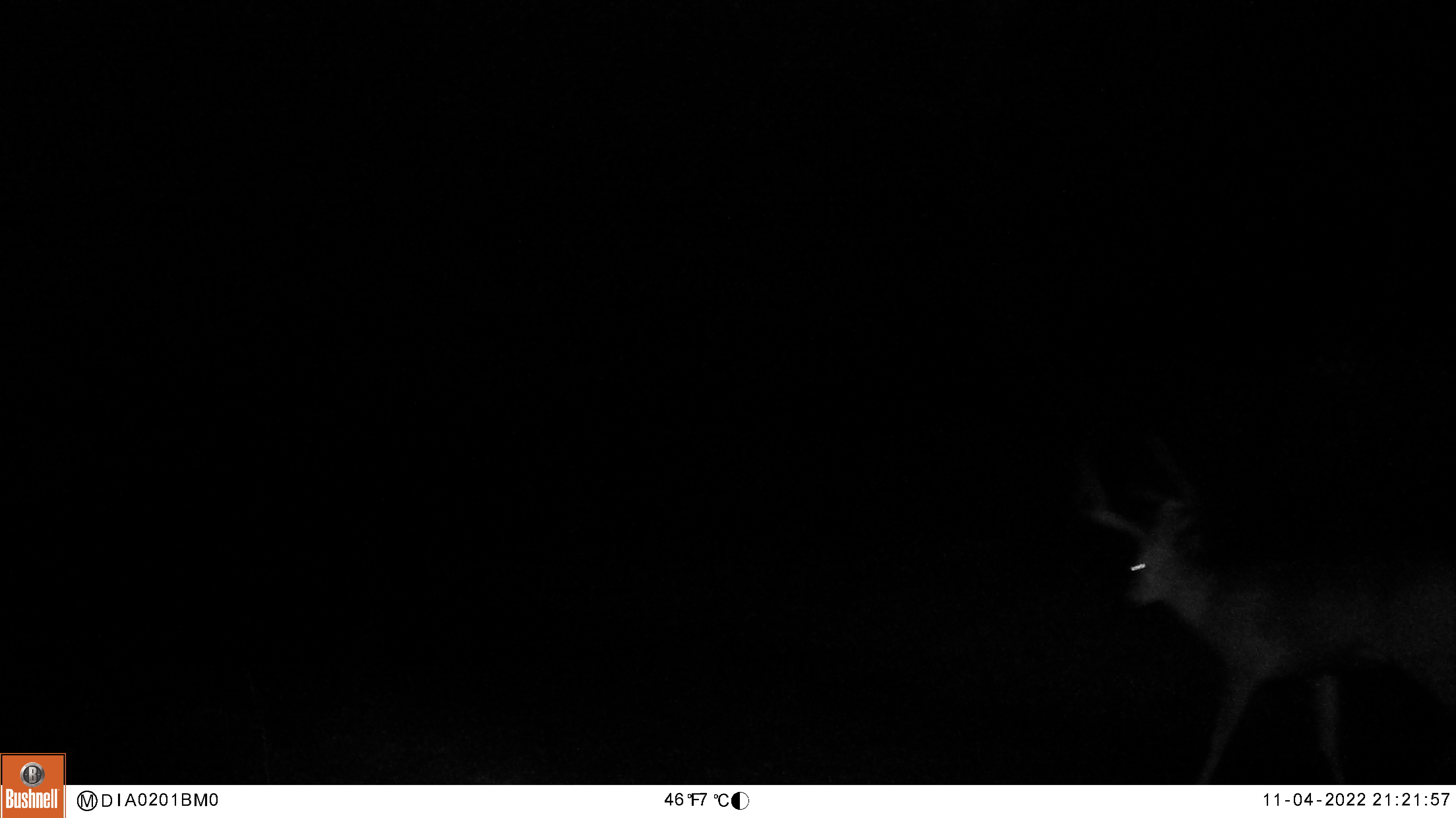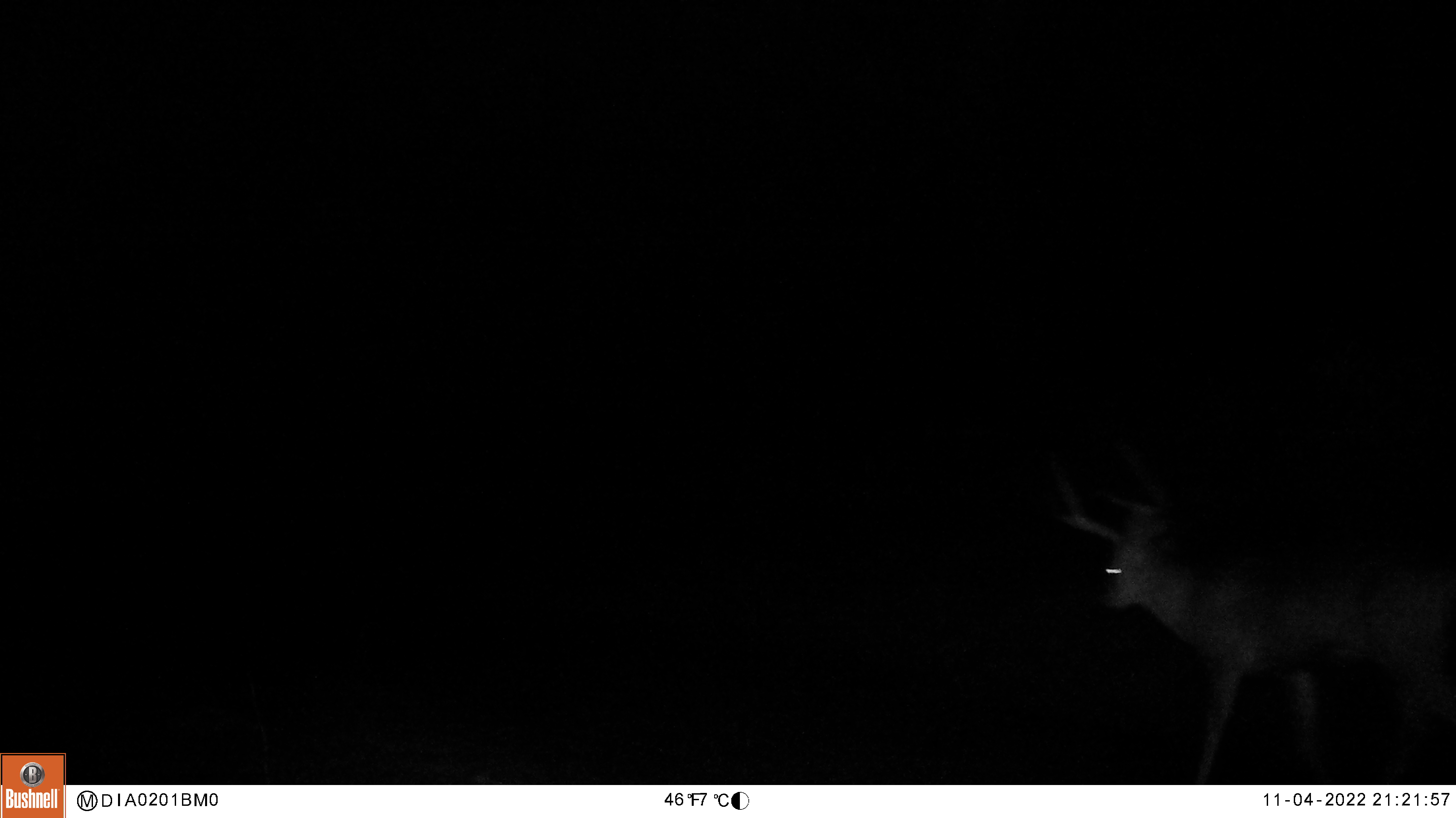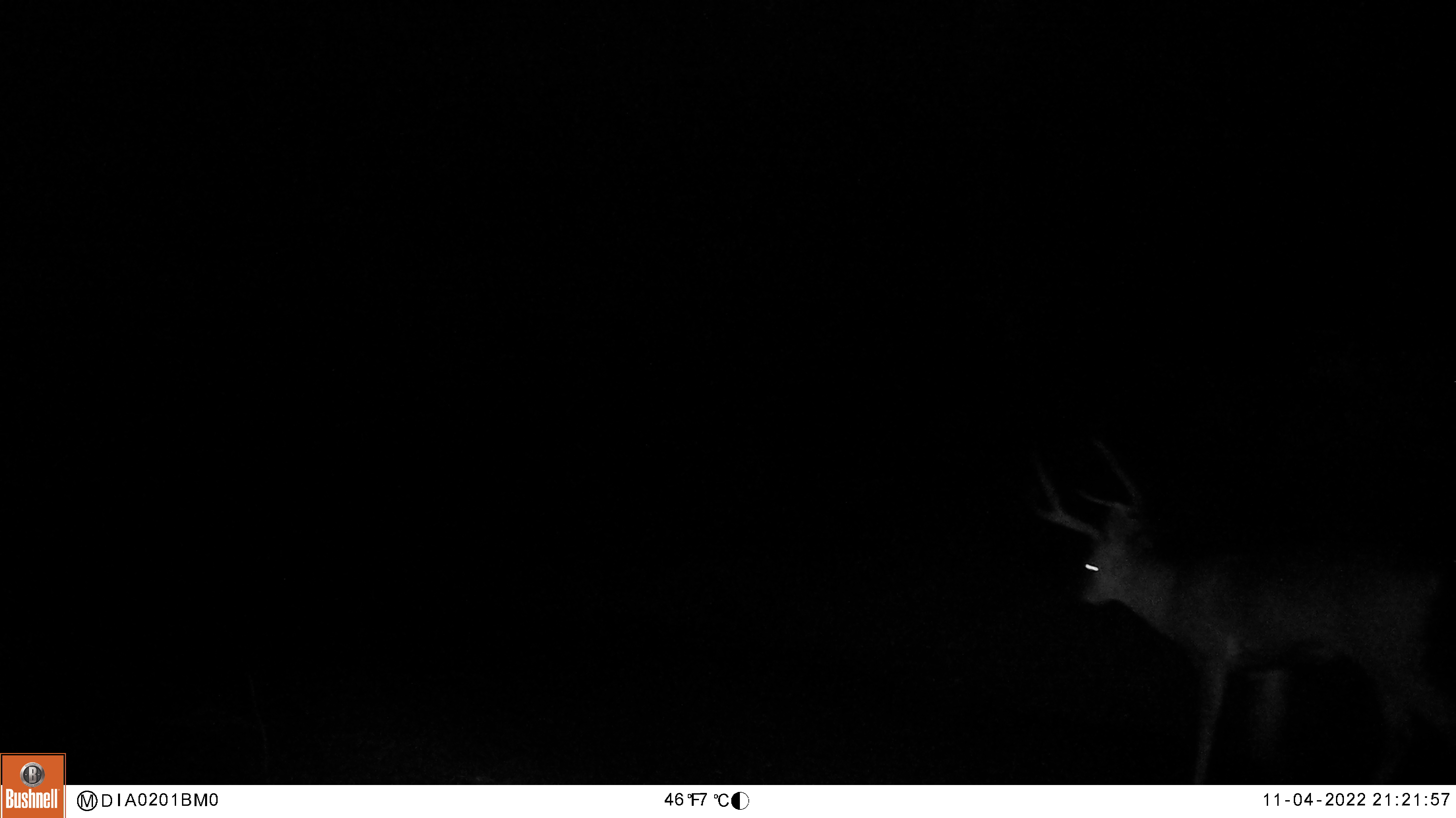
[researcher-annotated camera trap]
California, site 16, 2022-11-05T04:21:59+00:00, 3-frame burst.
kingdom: Animalia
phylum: Chordata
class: Mammalia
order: Artiodactyla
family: Cervidae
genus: Odocoileus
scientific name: Odocoileus hemionus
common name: mule deer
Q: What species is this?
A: Mule deer (Odocoileus hemionus).